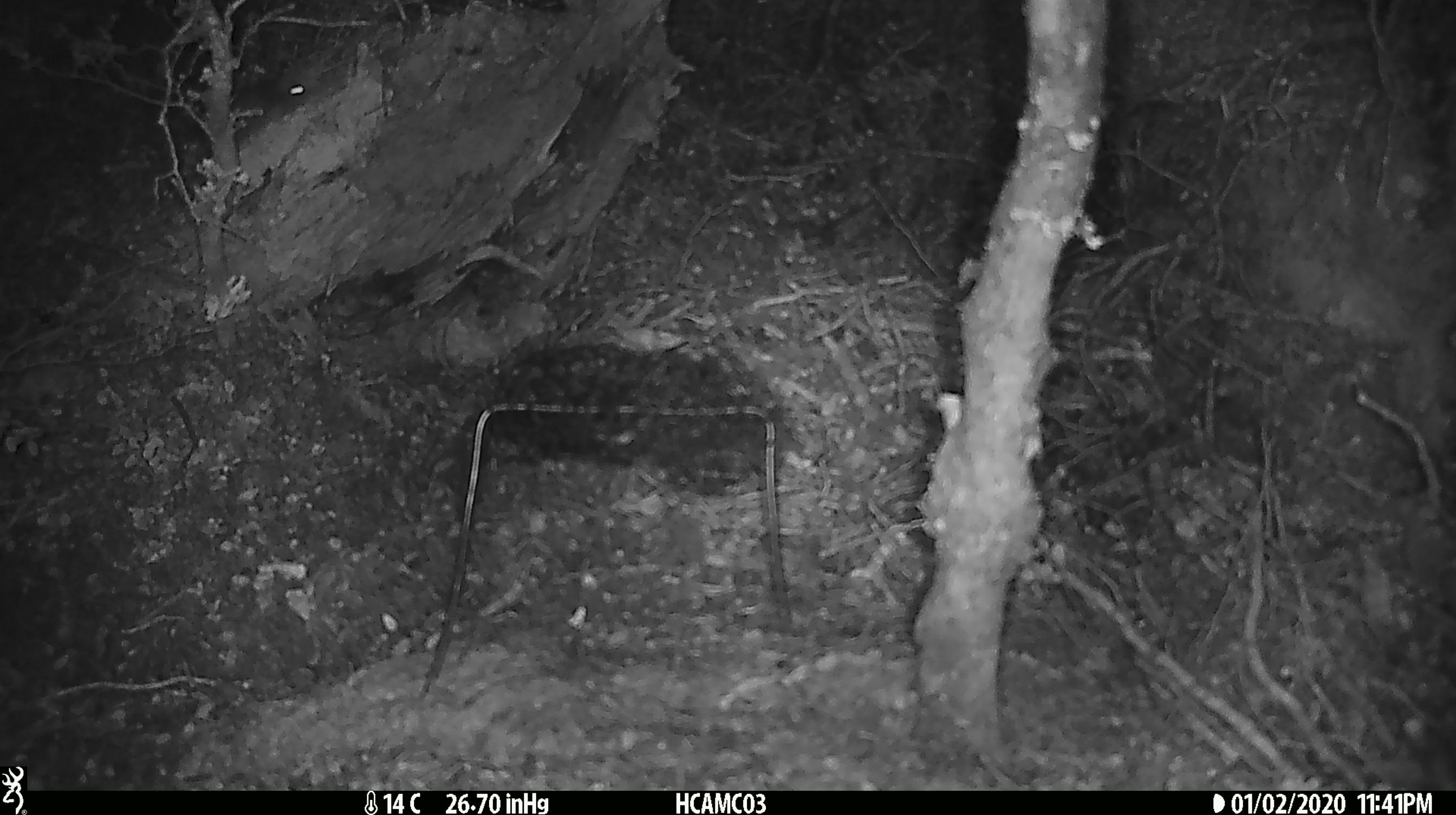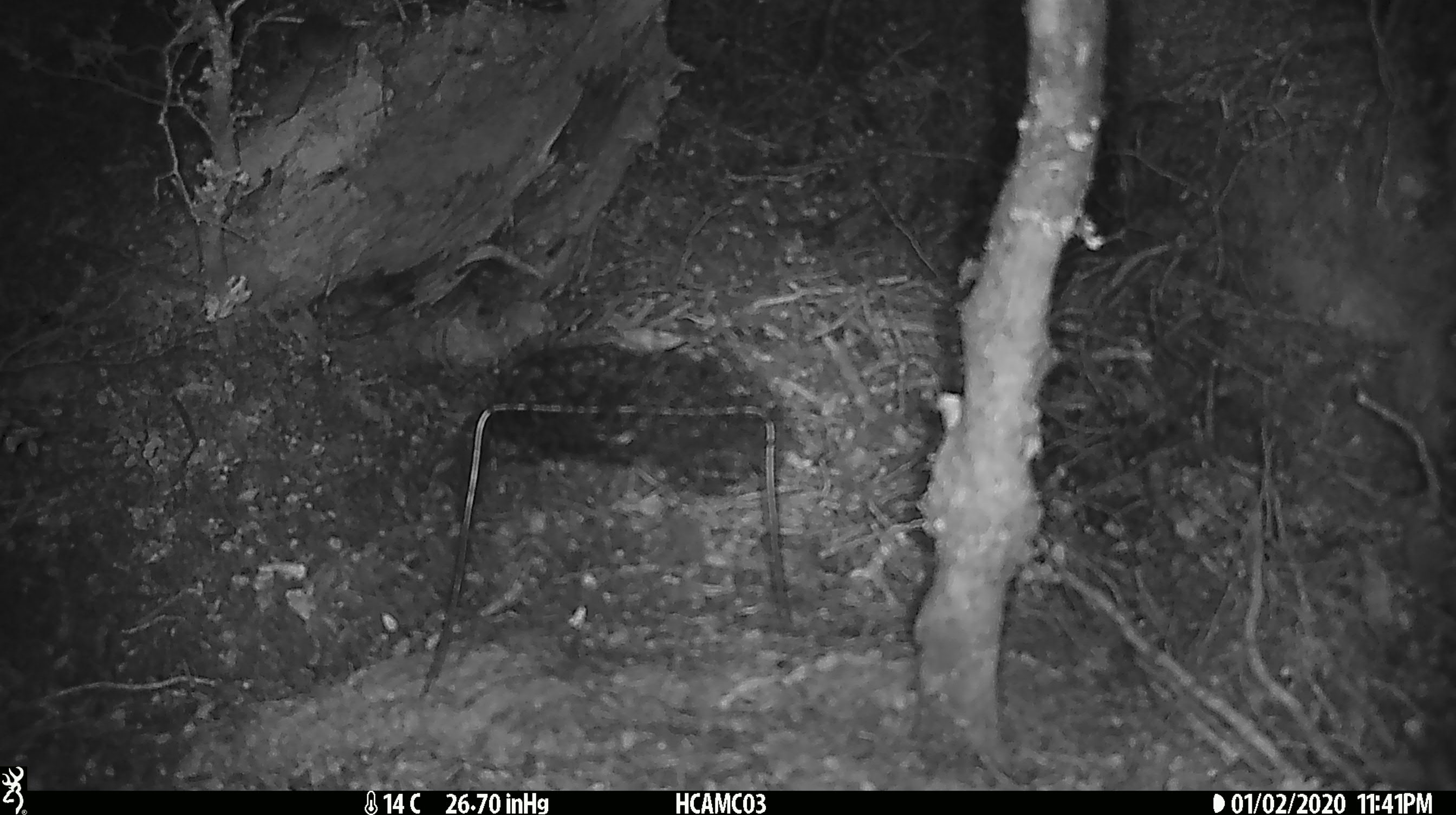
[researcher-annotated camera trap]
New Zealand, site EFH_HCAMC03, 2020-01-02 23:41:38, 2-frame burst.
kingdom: Animalia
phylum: Chordata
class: Mammalia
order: Rodentia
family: Muridae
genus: Mus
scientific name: Mus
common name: mouse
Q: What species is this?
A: Mouse (Mus).